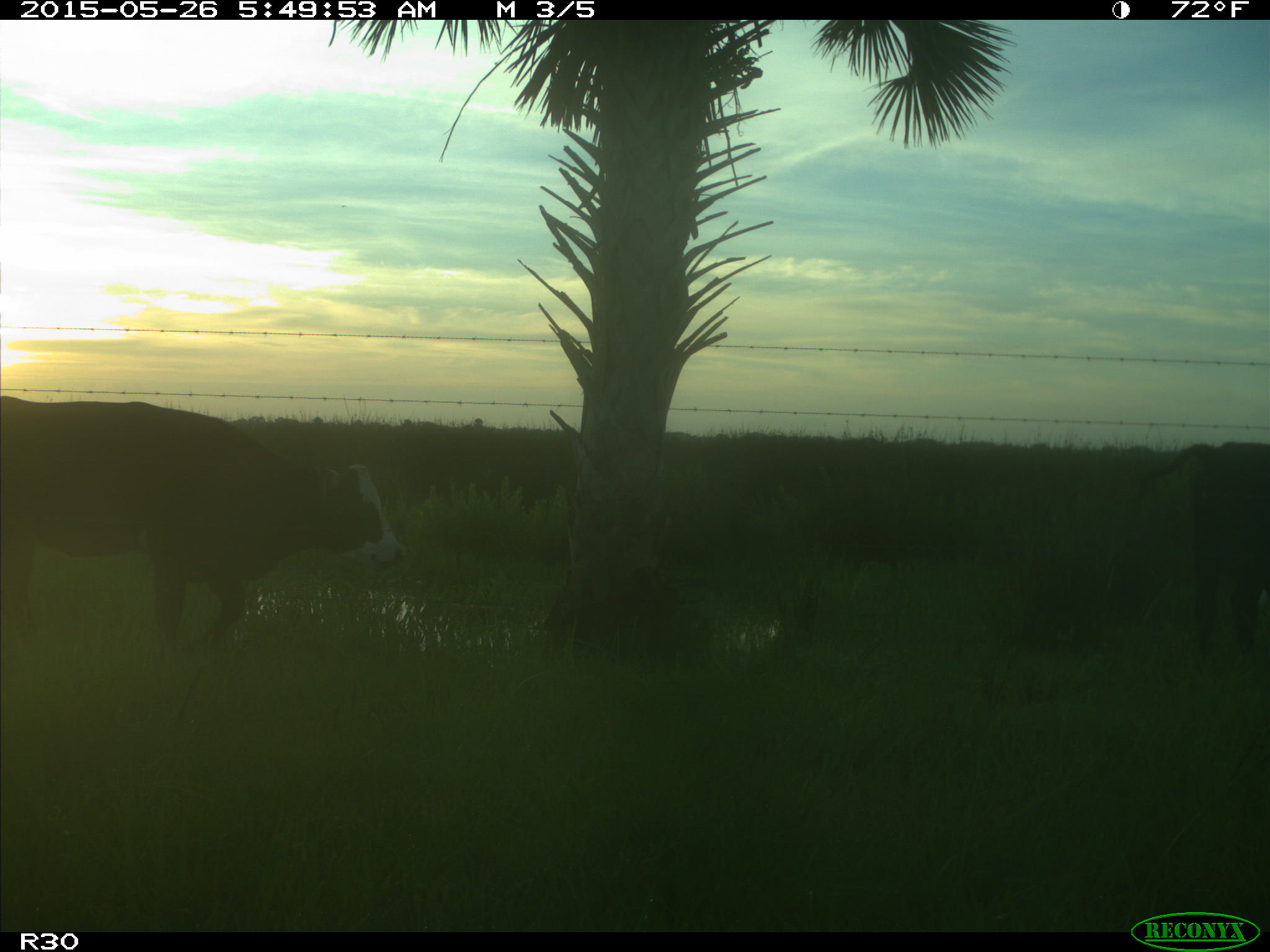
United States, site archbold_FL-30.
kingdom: Animalia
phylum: Chordata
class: Mammalia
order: Artiodactyla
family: Bovidae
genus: Bos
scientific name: Bos taurus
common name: domestic cow